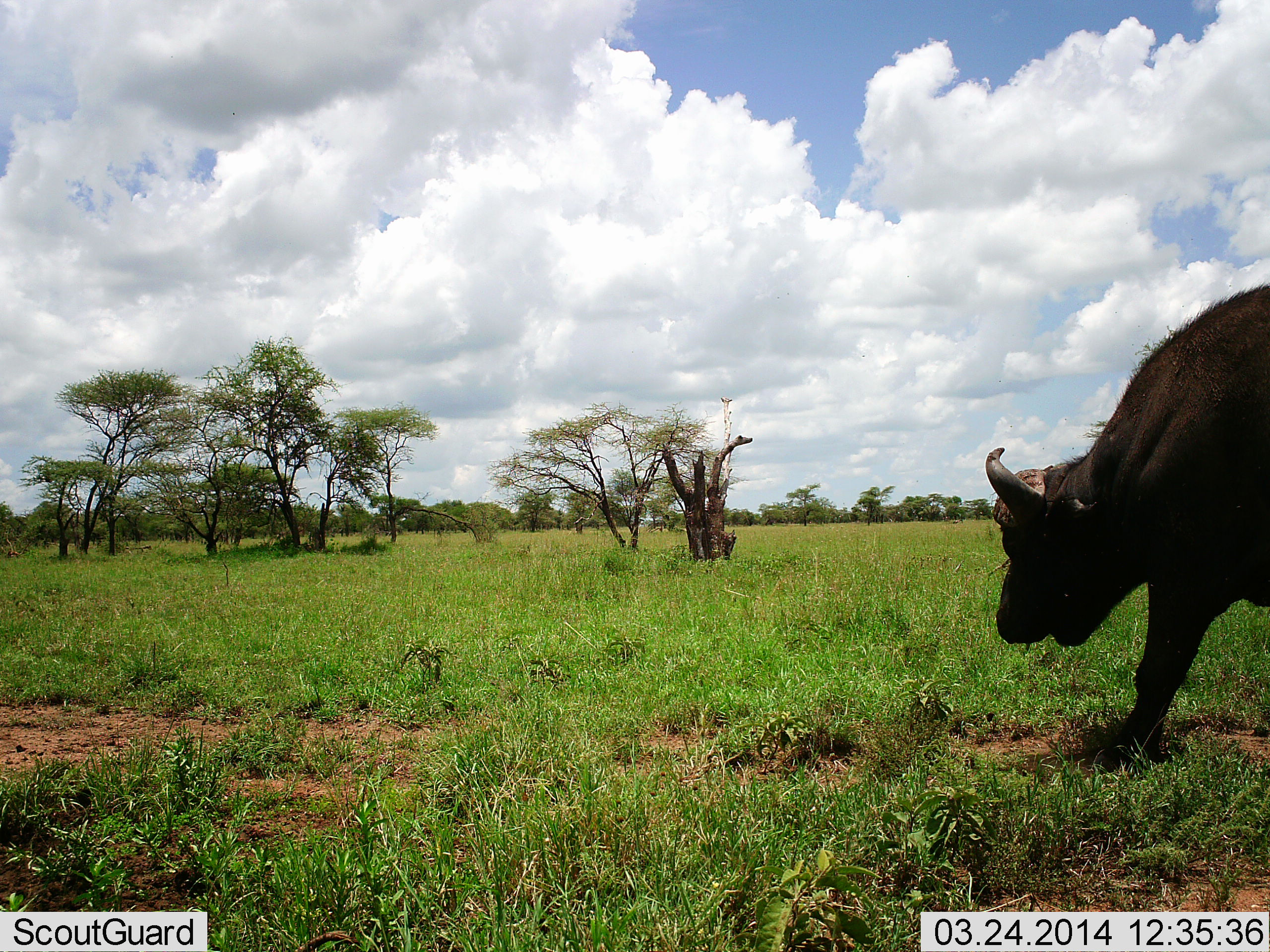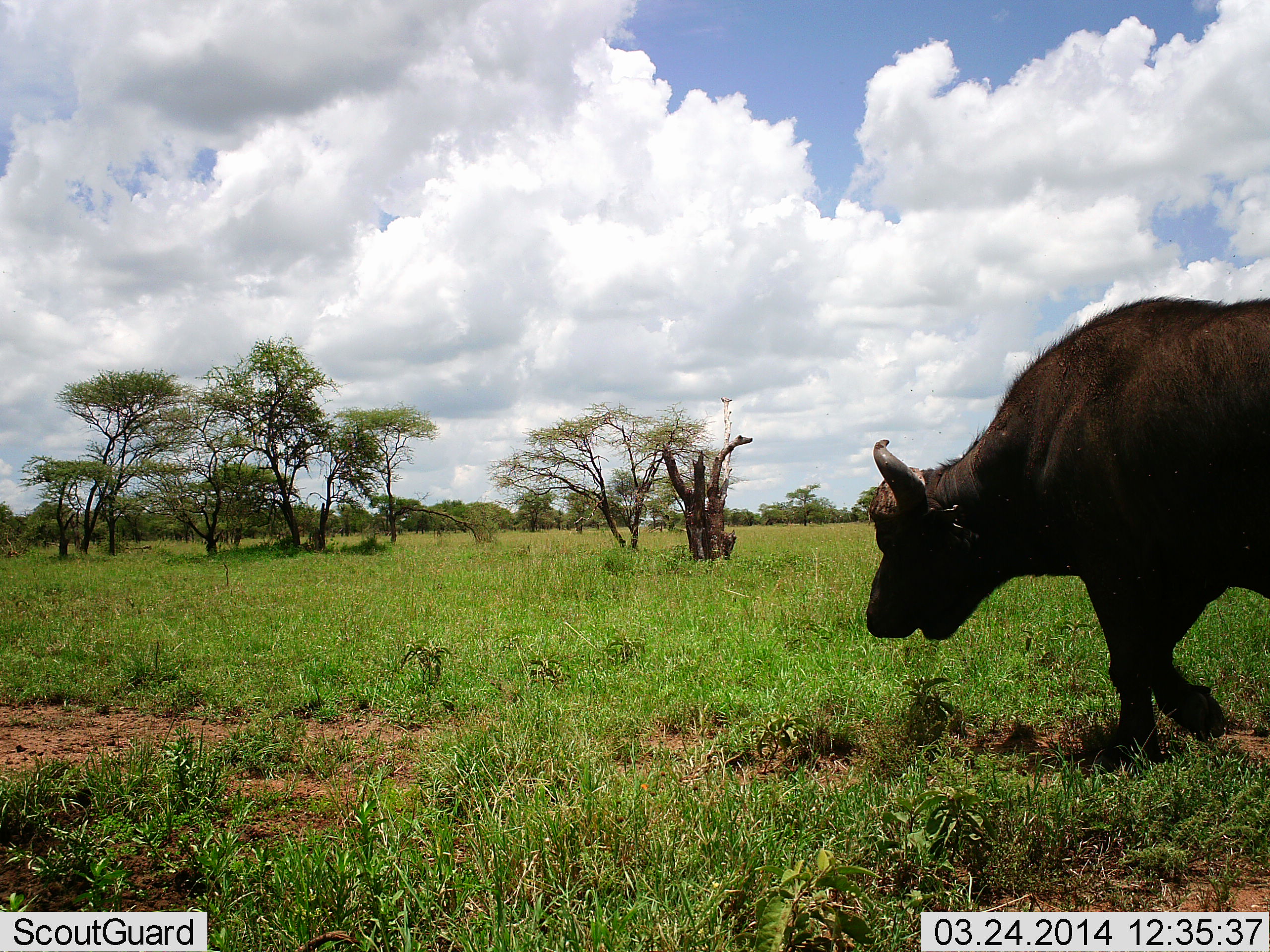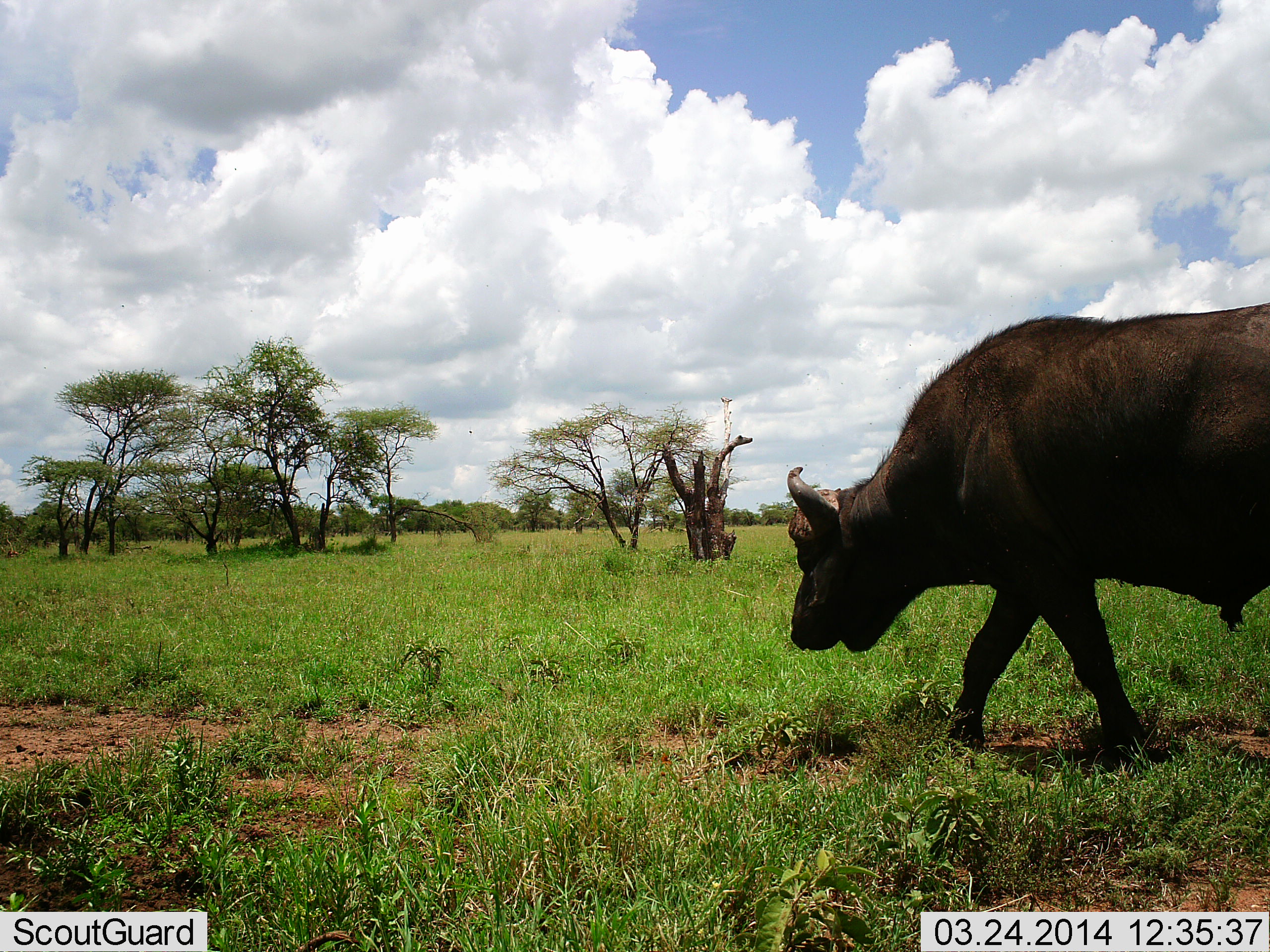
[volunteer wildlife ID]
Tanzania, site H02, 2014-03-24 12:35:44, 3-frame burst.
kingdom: Animalia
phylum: Chordata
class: Mammalia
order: Artiodactyla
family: Bovidae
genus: Syncerus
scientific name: Syncerus caffer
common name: cape buffalo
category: buffalo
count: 1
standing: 10%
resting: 0%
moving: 90%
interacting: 0%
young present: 0%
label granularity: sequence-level